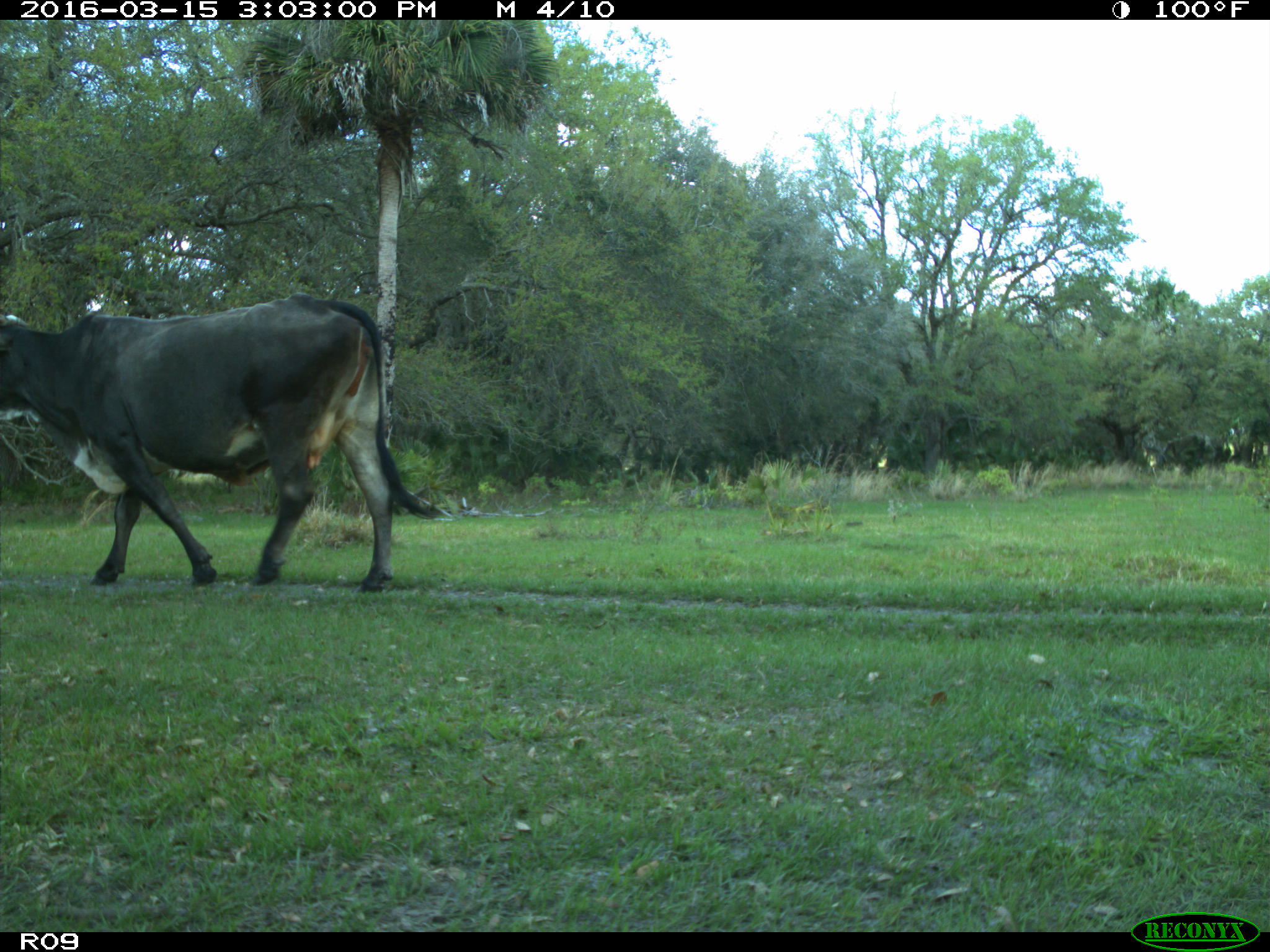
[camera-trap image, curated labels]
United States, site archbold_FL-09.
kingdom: Animalia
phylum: Chordata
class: Mammalia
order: Artiodactyla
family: Bovidae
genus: Bos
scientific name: Bos taurus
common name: domestic cow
Bos taurus (domestic cow).